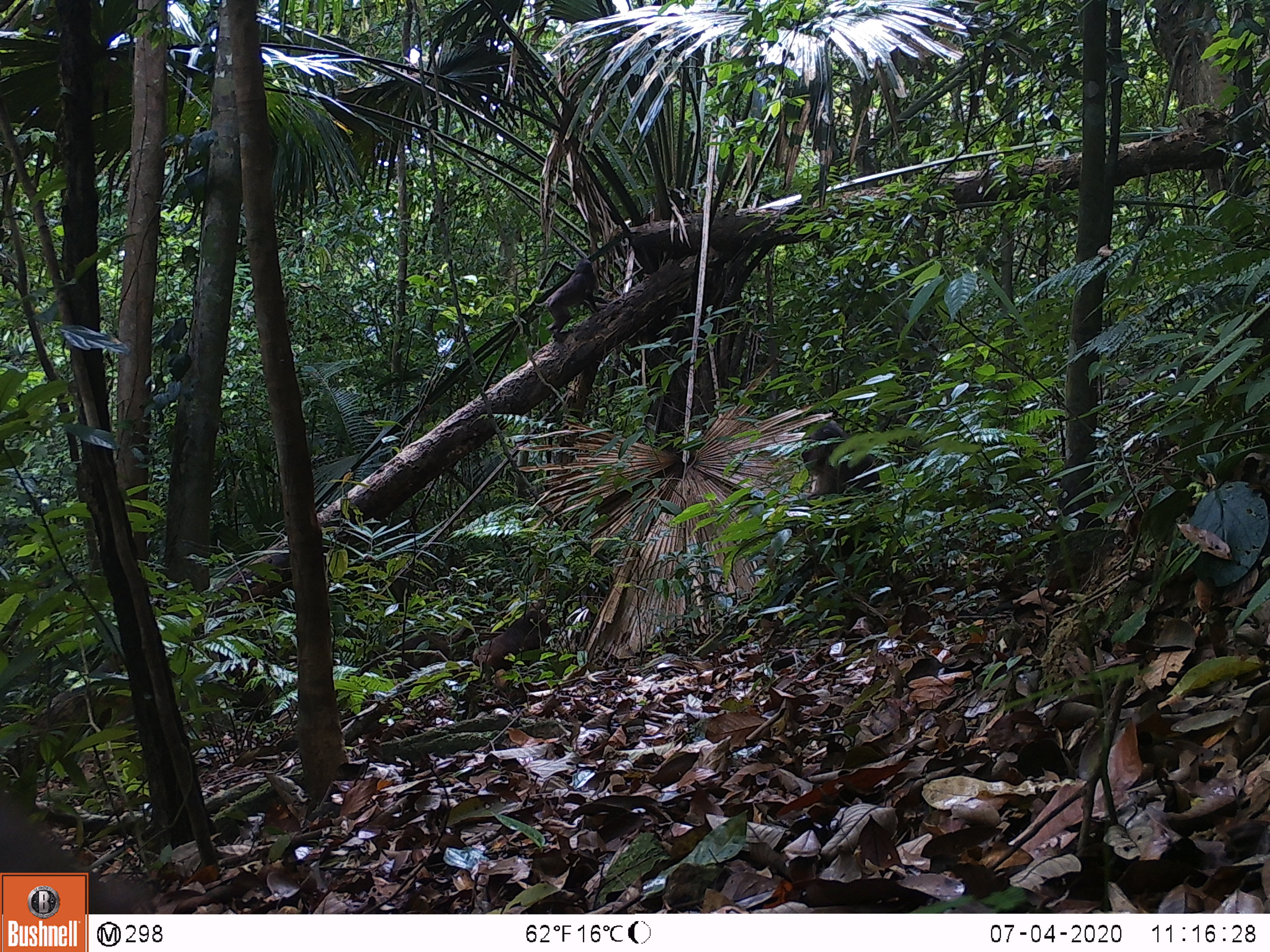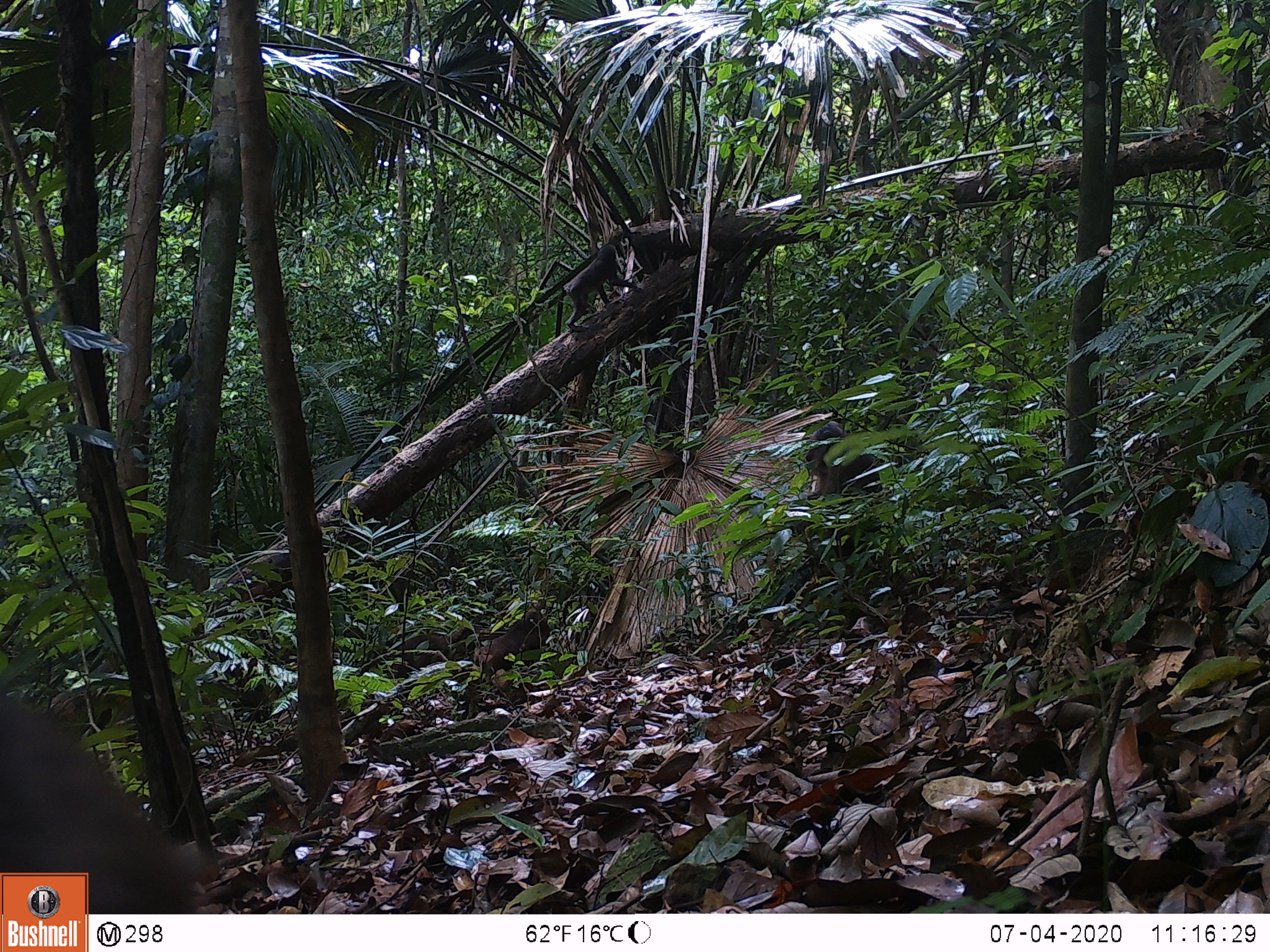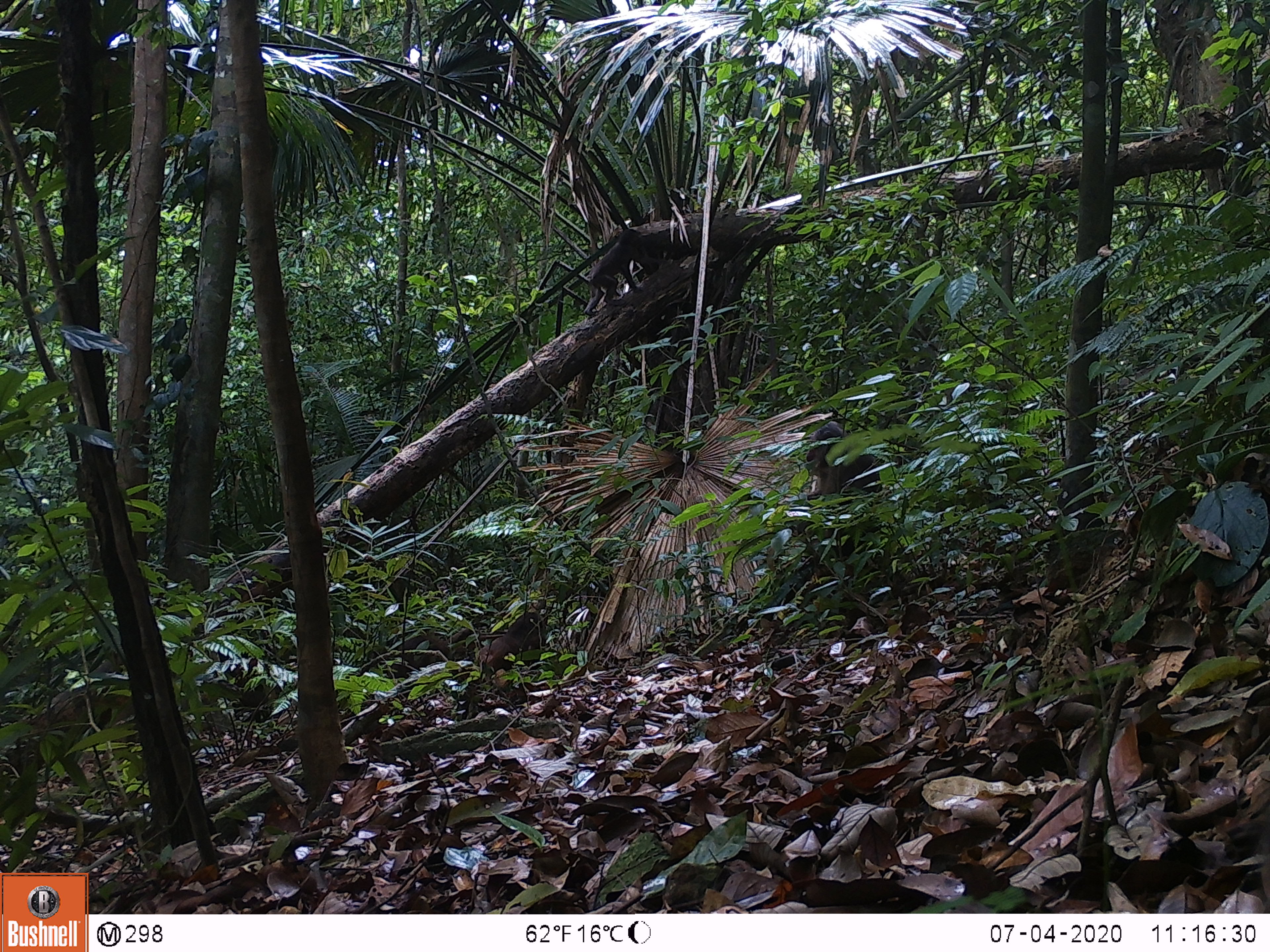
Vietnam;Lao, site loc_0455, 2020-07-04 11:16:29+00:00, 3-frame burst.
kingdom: Animalia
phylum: Chordata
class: Mammalia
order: Primates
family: Cercopithecidae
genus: Macaca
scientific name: Macaca arctoides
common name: stump-tailed macaque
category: stump tailed macaque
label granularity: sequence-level